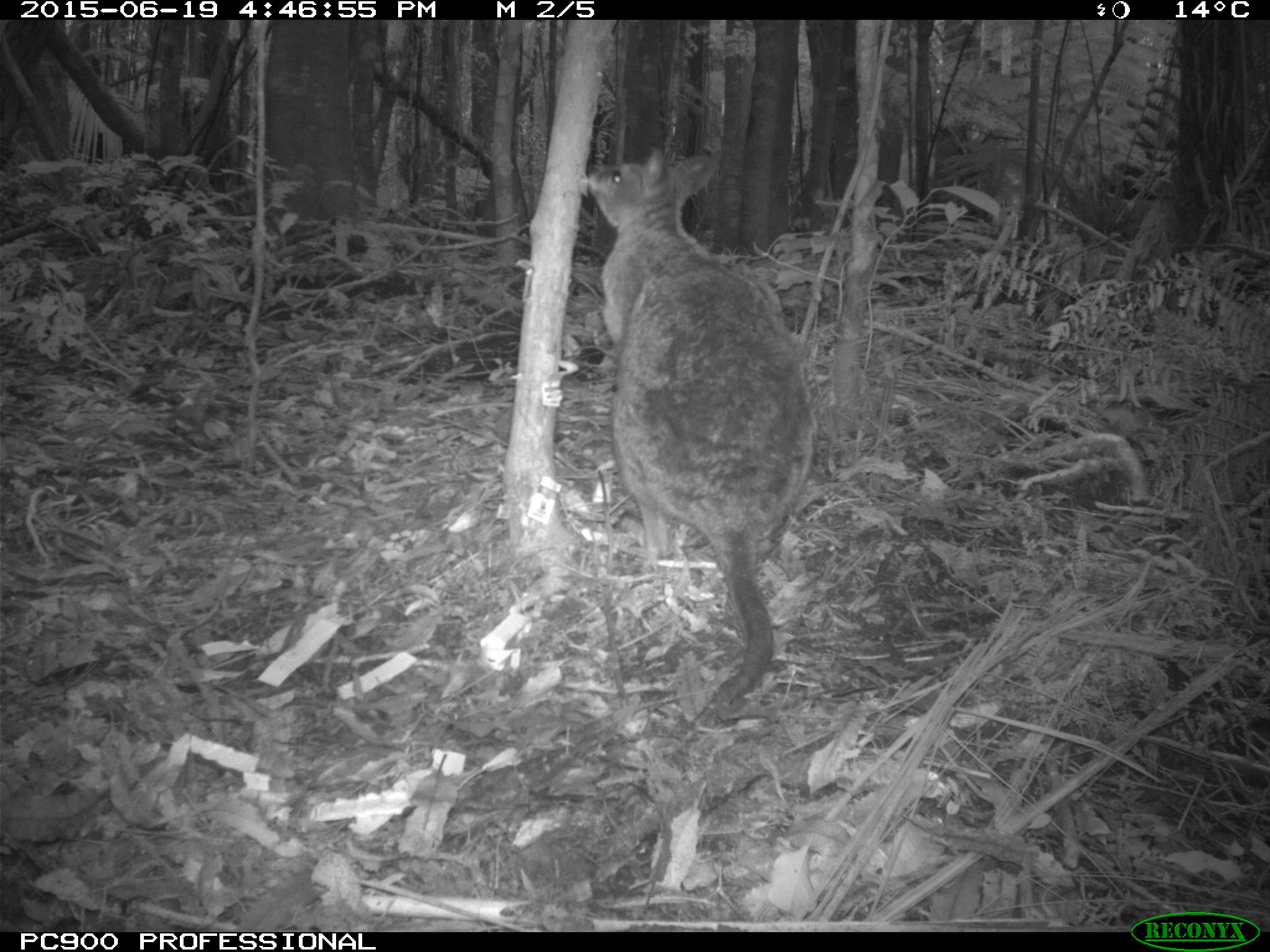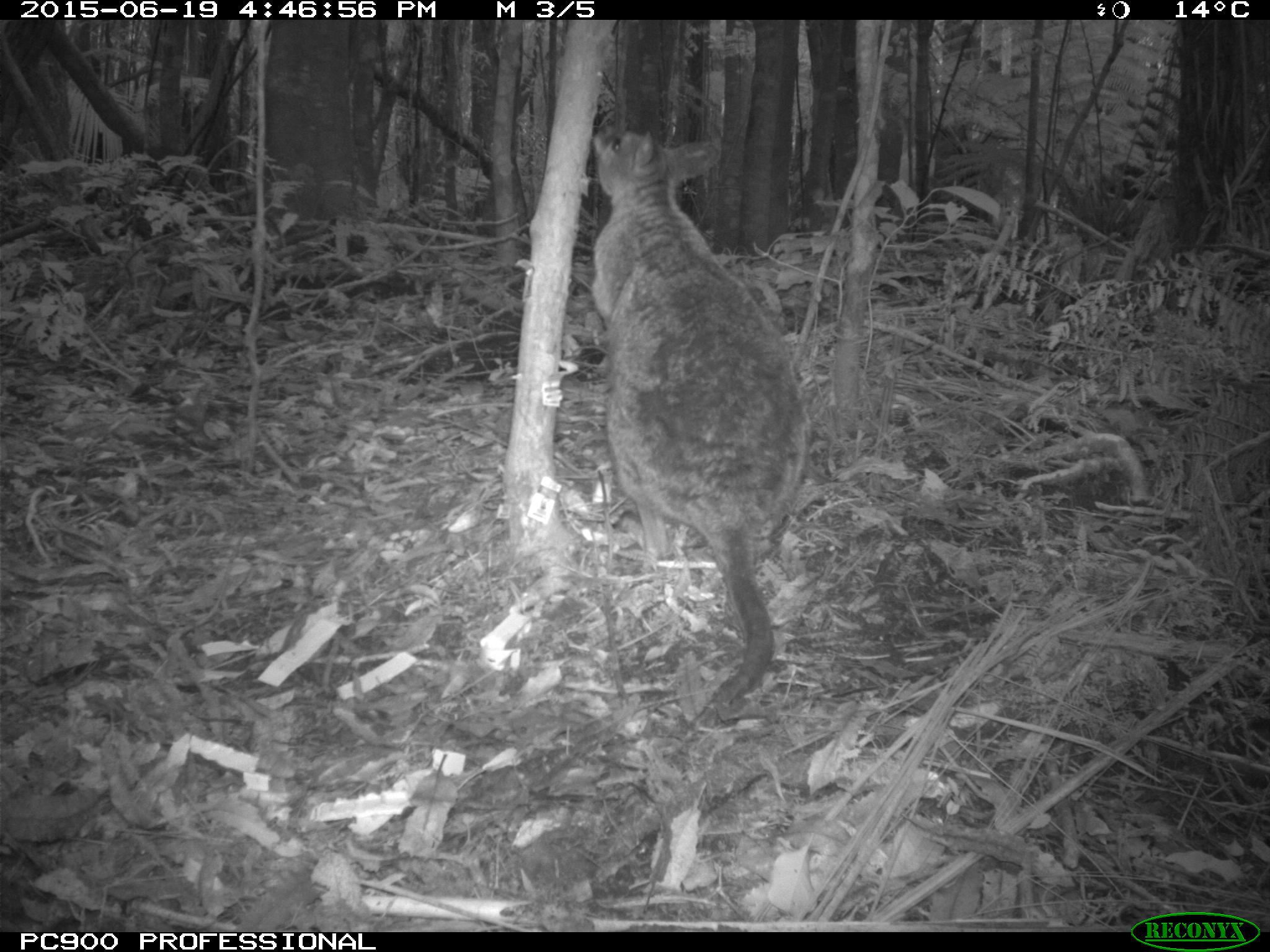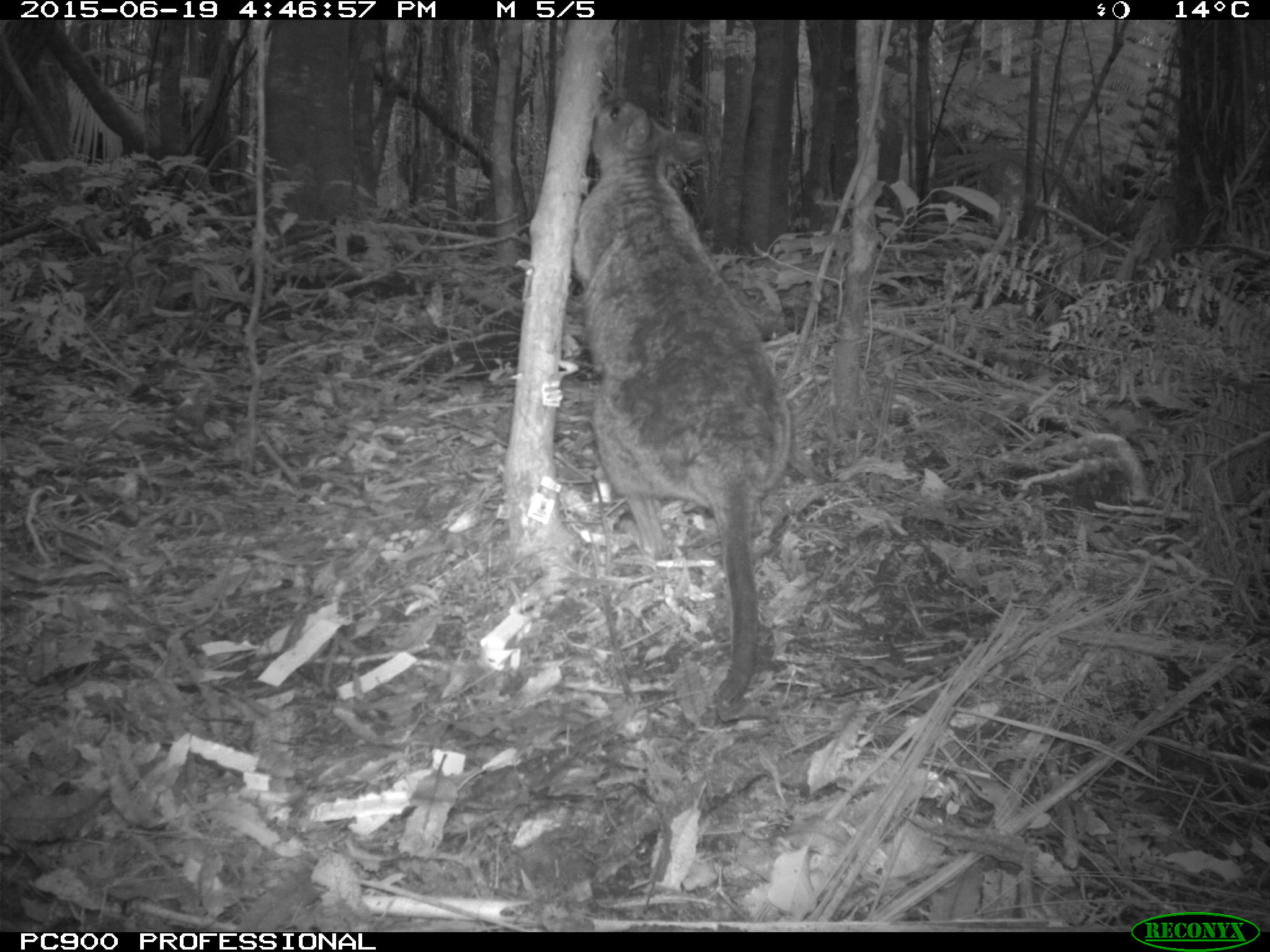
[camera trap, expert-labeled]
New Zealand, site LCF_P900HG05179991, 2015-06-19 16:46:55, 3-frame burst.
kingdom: Animalia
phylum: Chordata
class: Mammalia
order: Diprotodontia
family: Macropodidae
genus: Notamacropus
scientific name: Notamacropus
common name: wallaby